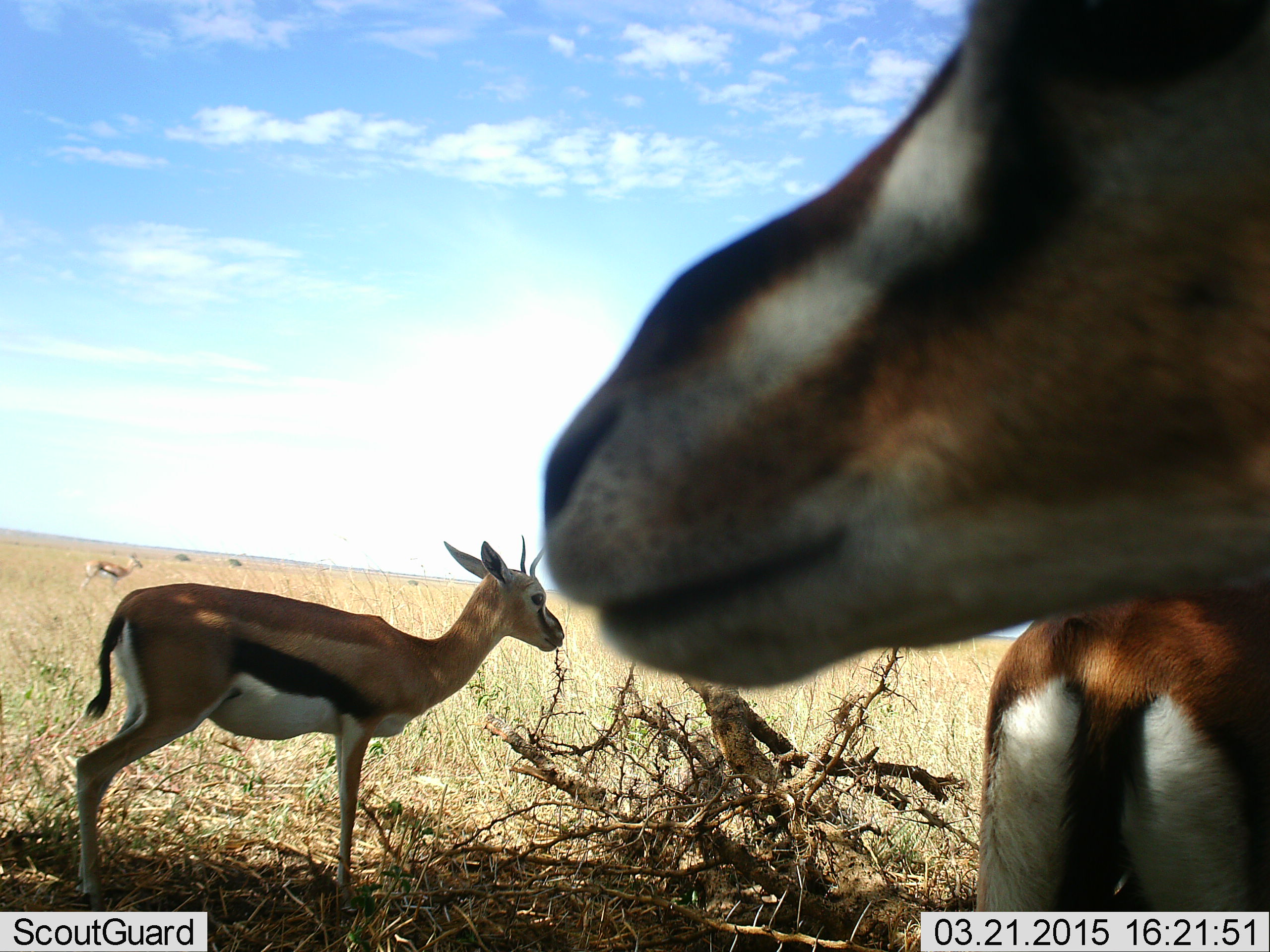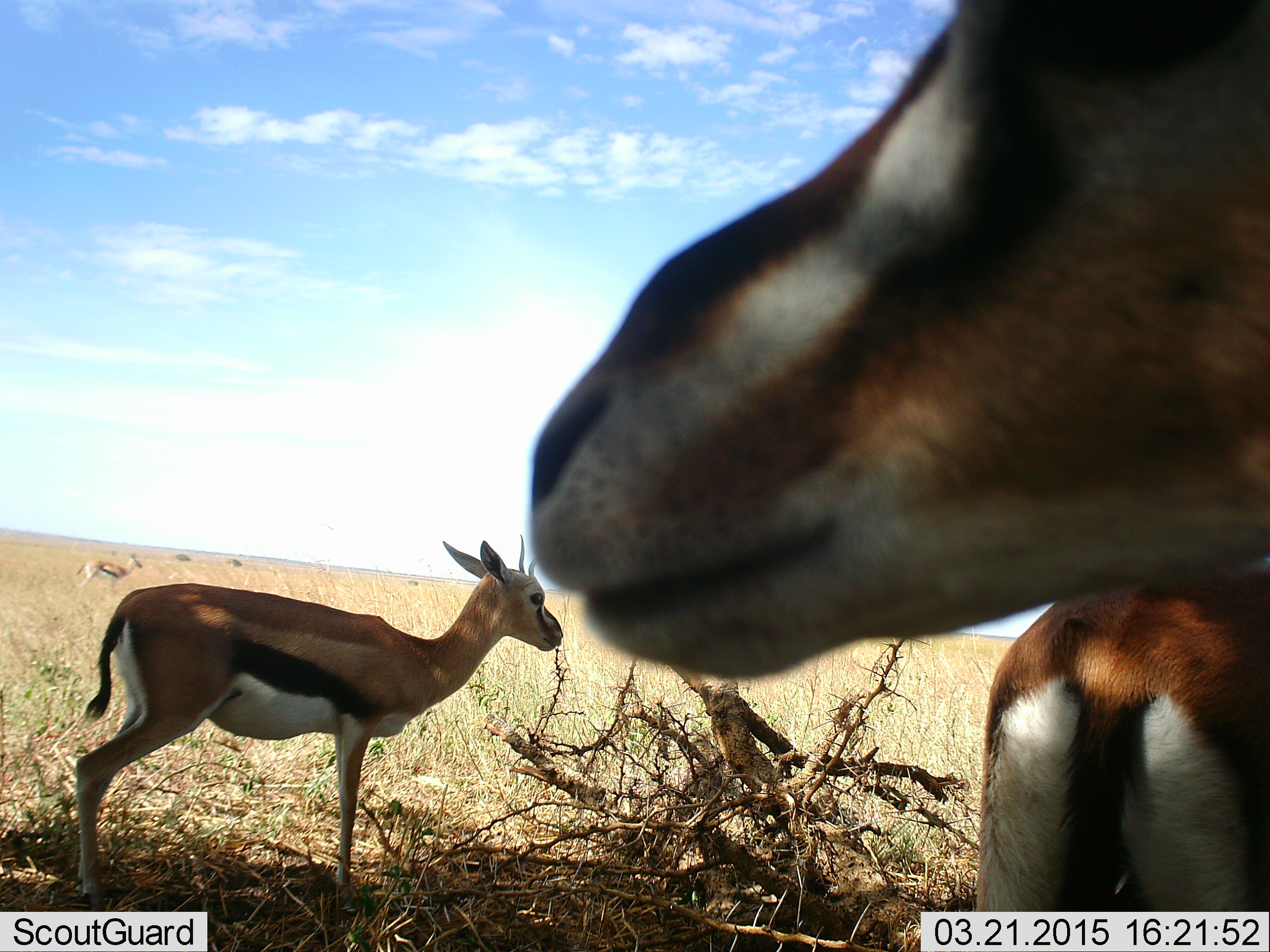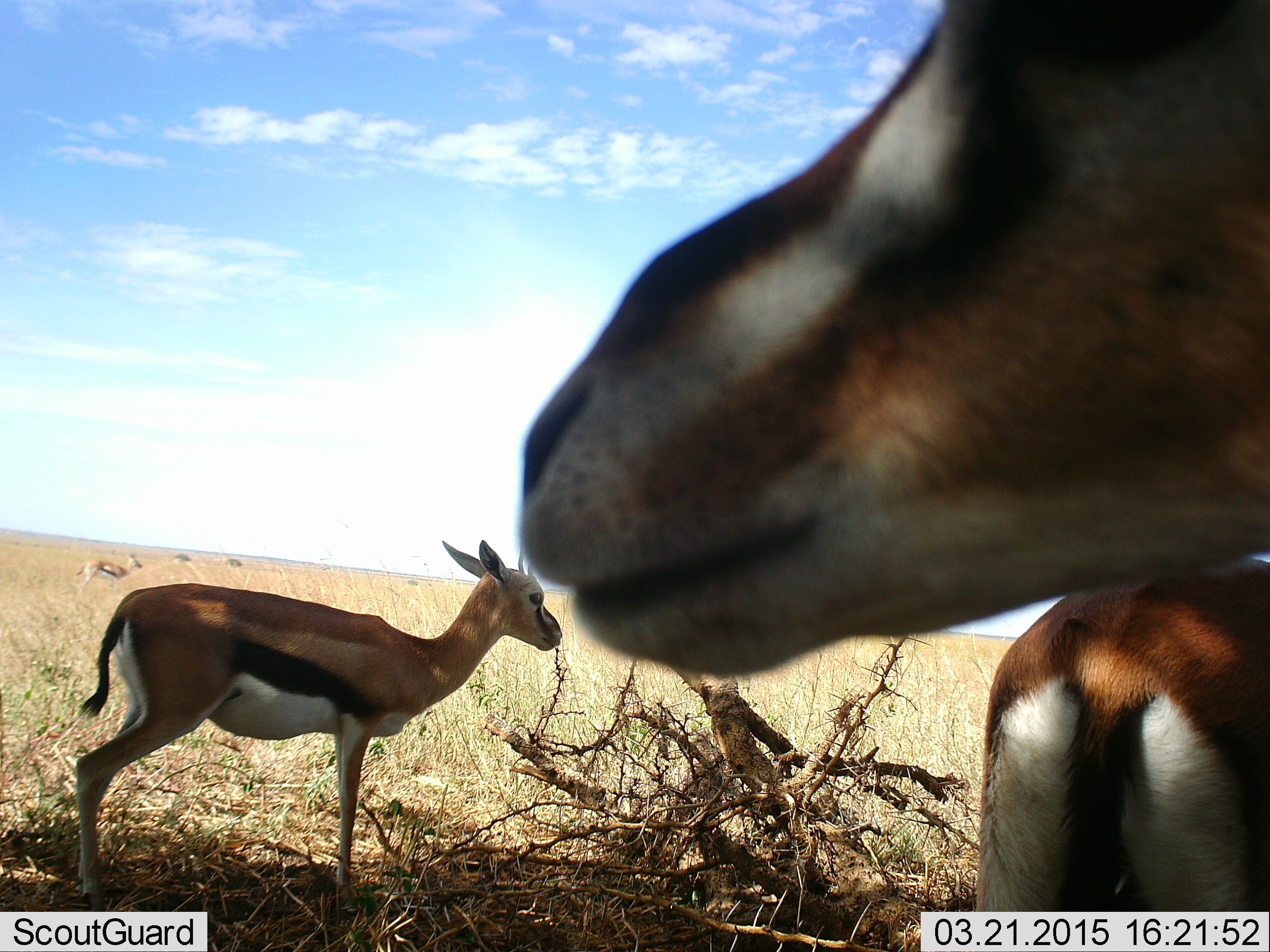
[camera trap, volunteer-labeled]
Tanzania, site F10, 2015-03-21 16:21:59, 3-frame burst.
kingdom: Animalia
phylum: Chordata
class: Mammalia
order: Artiodactyla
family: Bovidae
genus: Eudorcas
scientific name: Eudorcas thomsonii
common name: thomson's gazelle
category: gazellethomsons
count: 4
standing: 90%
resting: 10%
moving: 10%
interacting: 0%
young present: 0%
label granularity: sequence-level